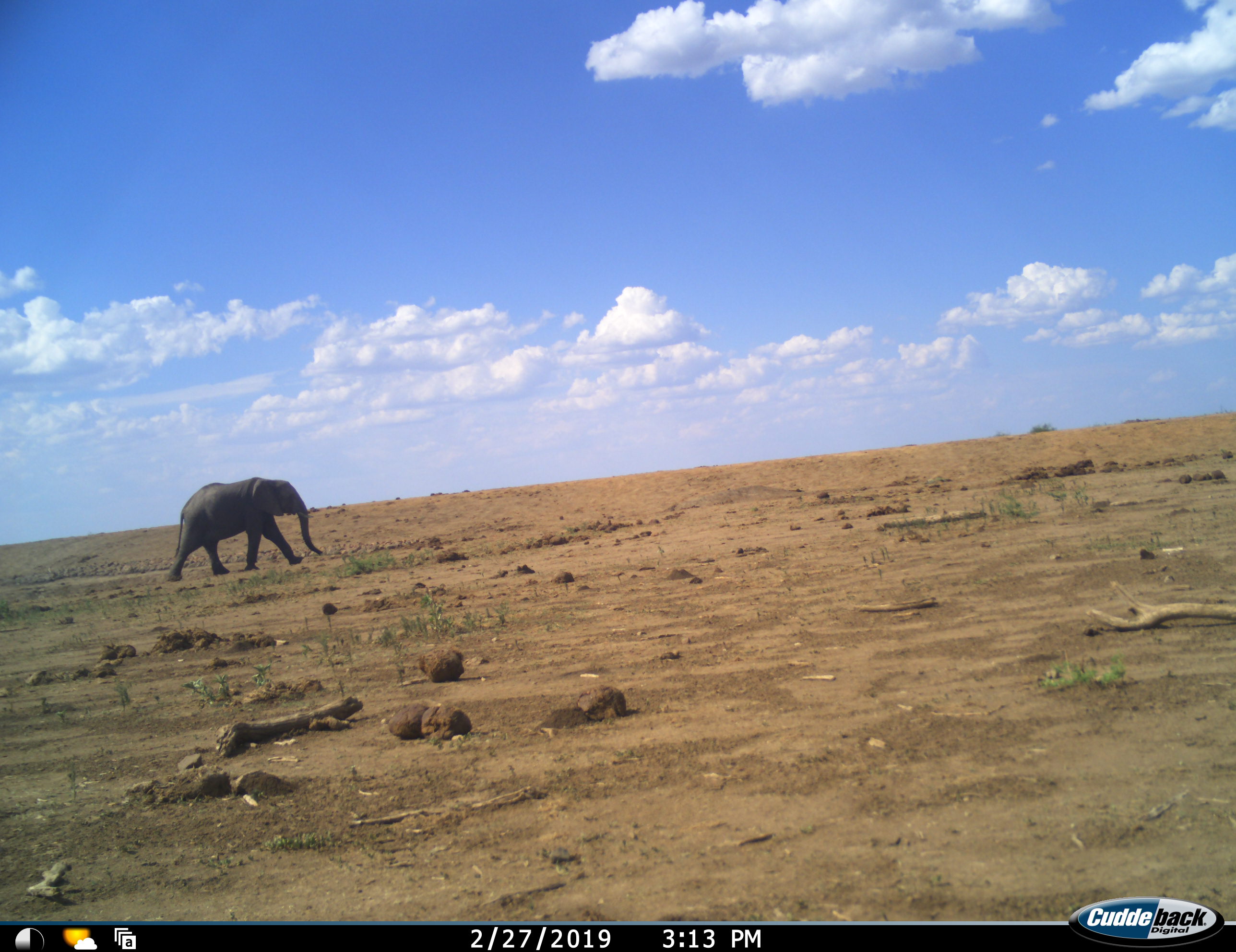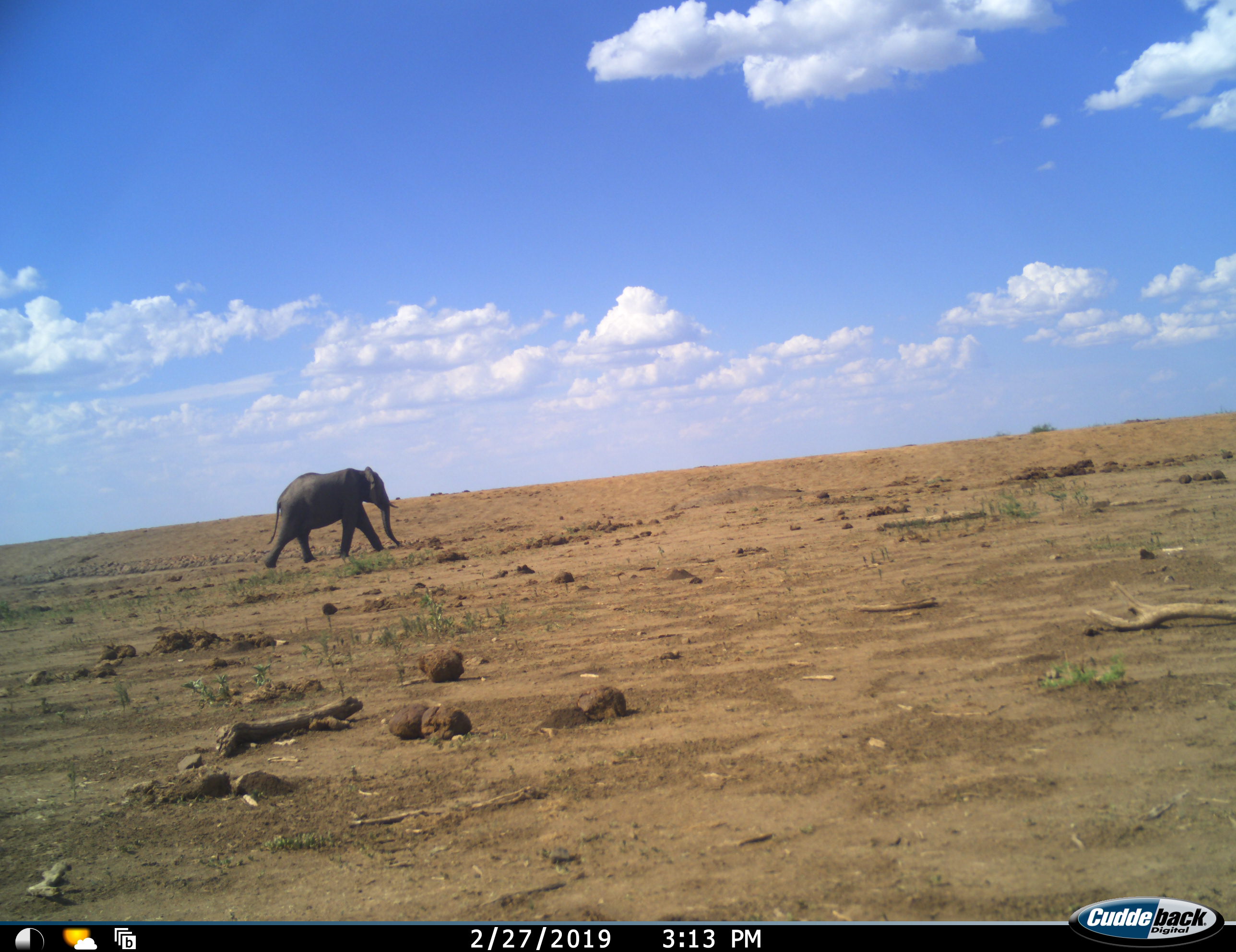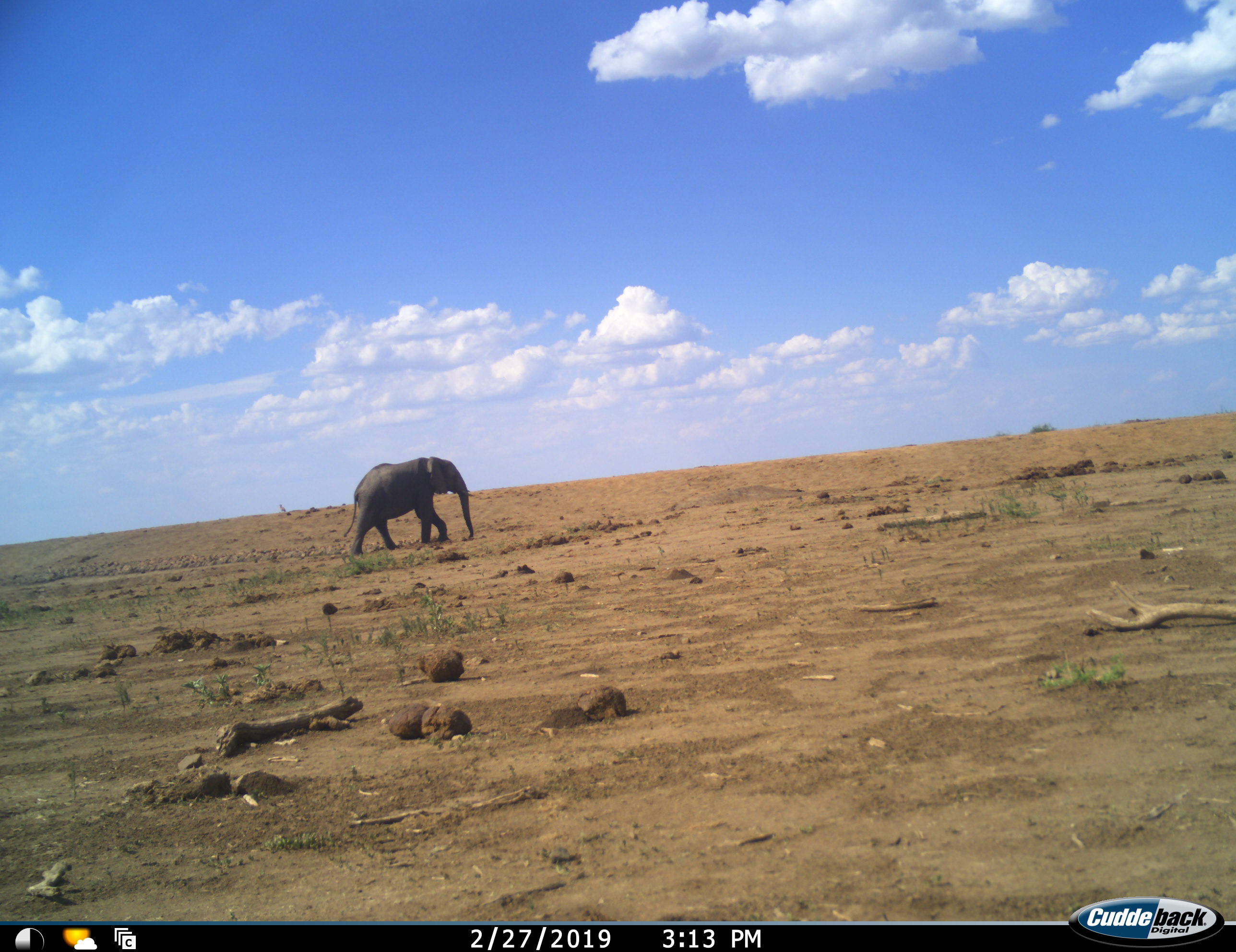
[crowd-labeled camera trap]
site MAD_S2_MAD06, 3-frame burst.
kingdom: Animalia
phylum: Chordata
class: Mammalia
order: Proboscidea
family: Elephantidae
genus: Loxodonta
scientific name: Loxodonta africana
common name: african bush elephant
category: elephant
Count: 1.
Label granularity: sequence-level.